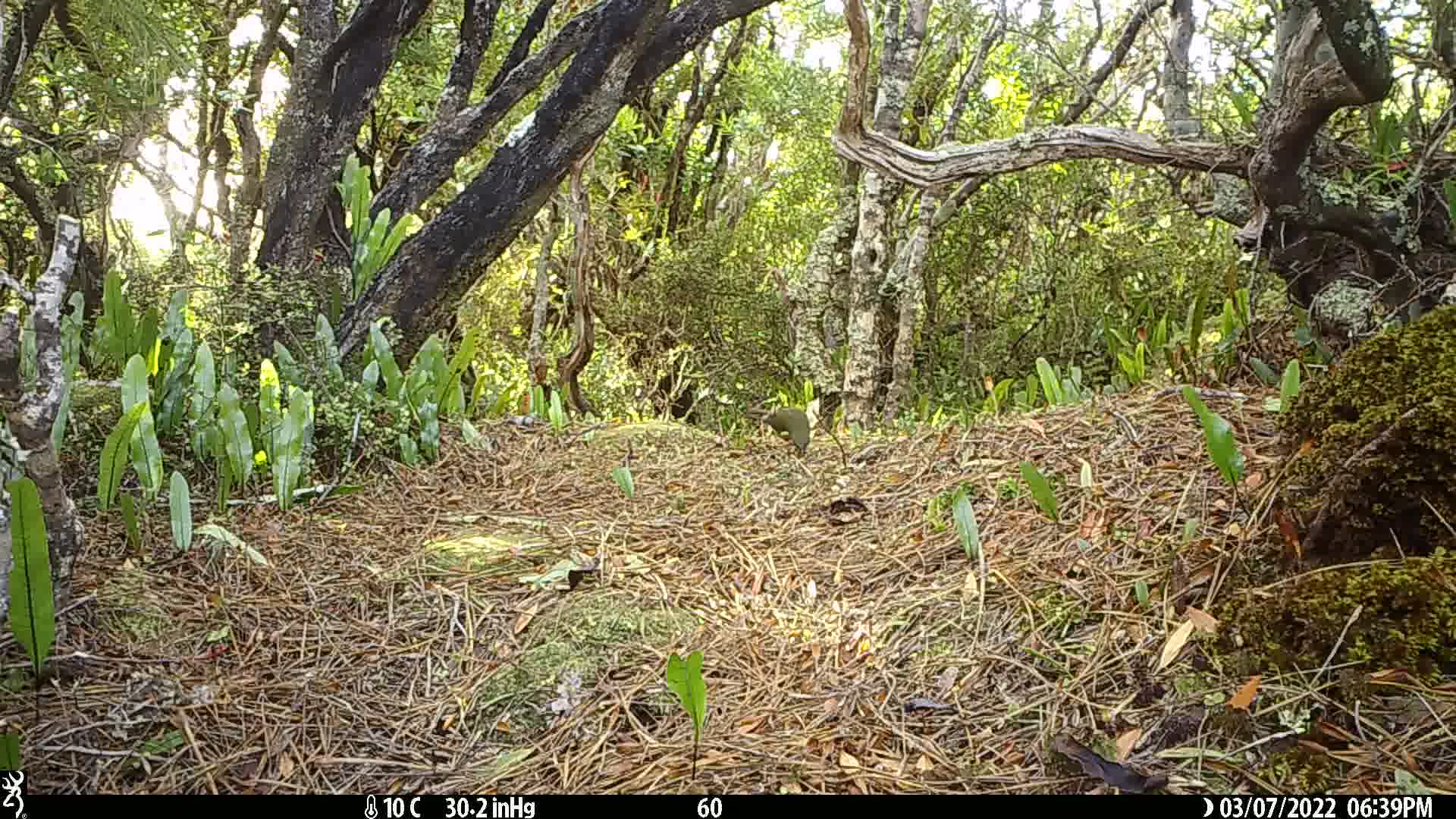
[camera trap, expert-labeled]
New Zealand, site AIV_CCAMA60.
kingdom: Animalia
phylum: Chordata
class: Aves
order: Passeriformes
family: Meliphagidae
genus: Anthornis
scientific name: Anthornis melanura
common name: new zealand bellbird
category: bellbird